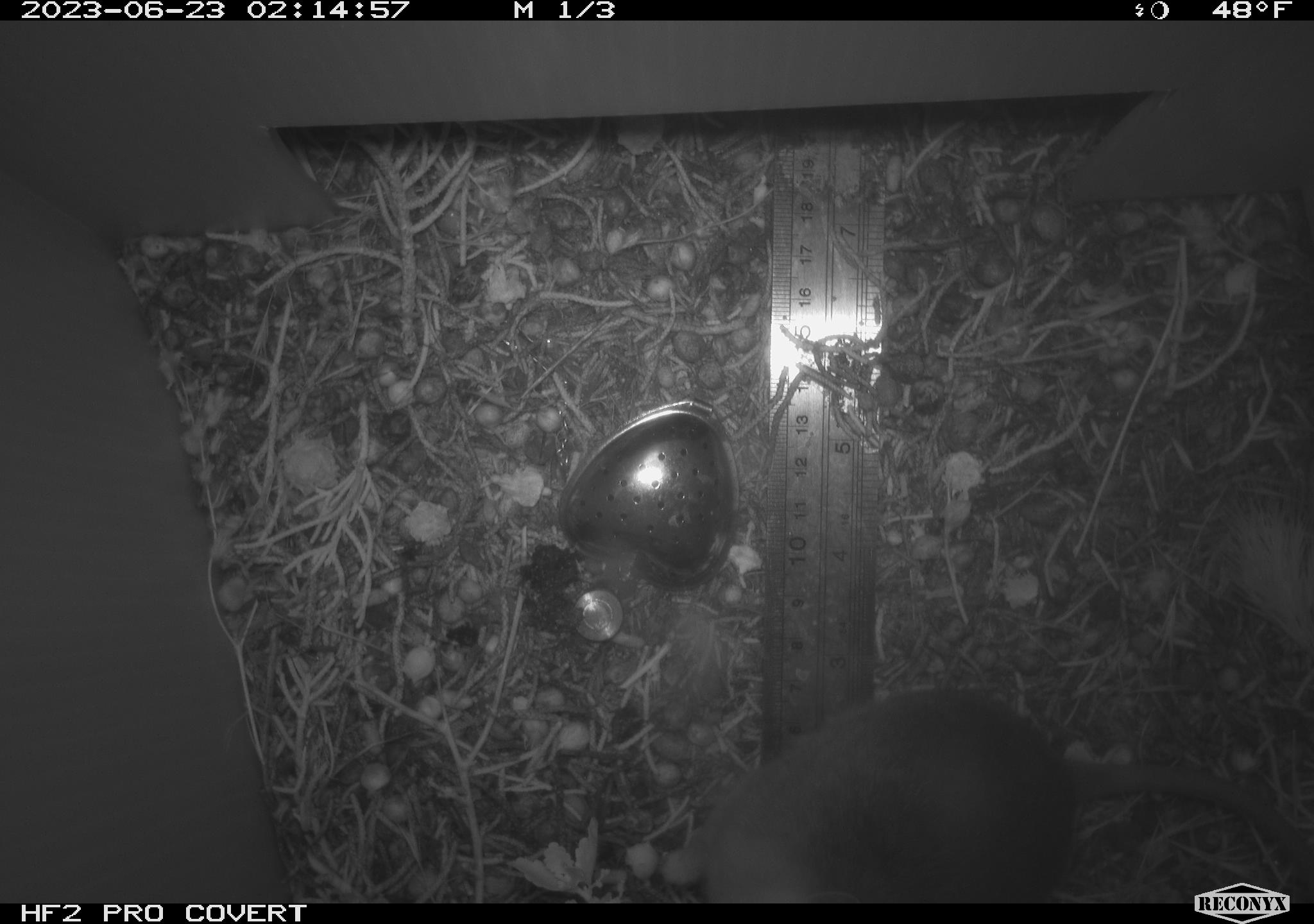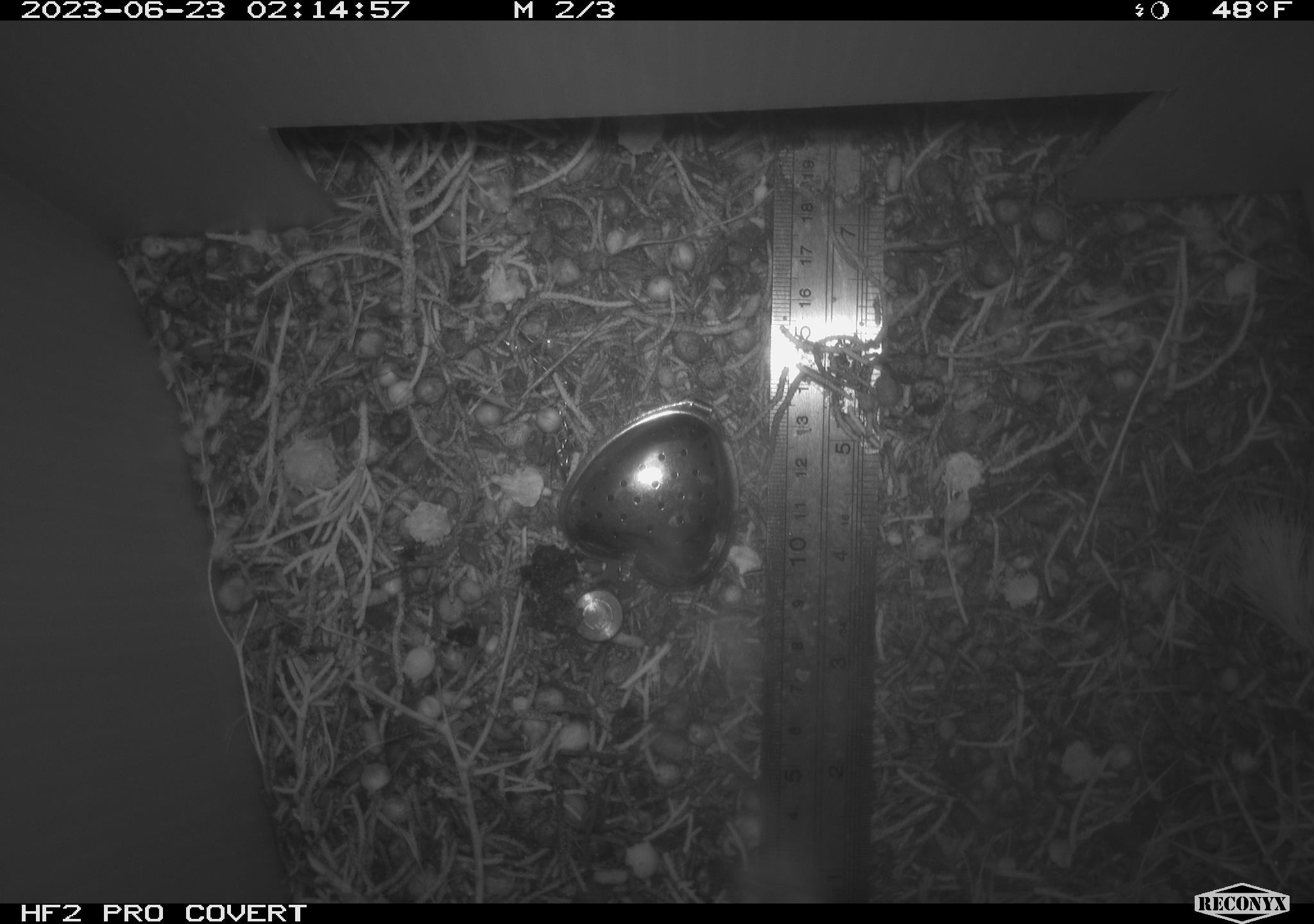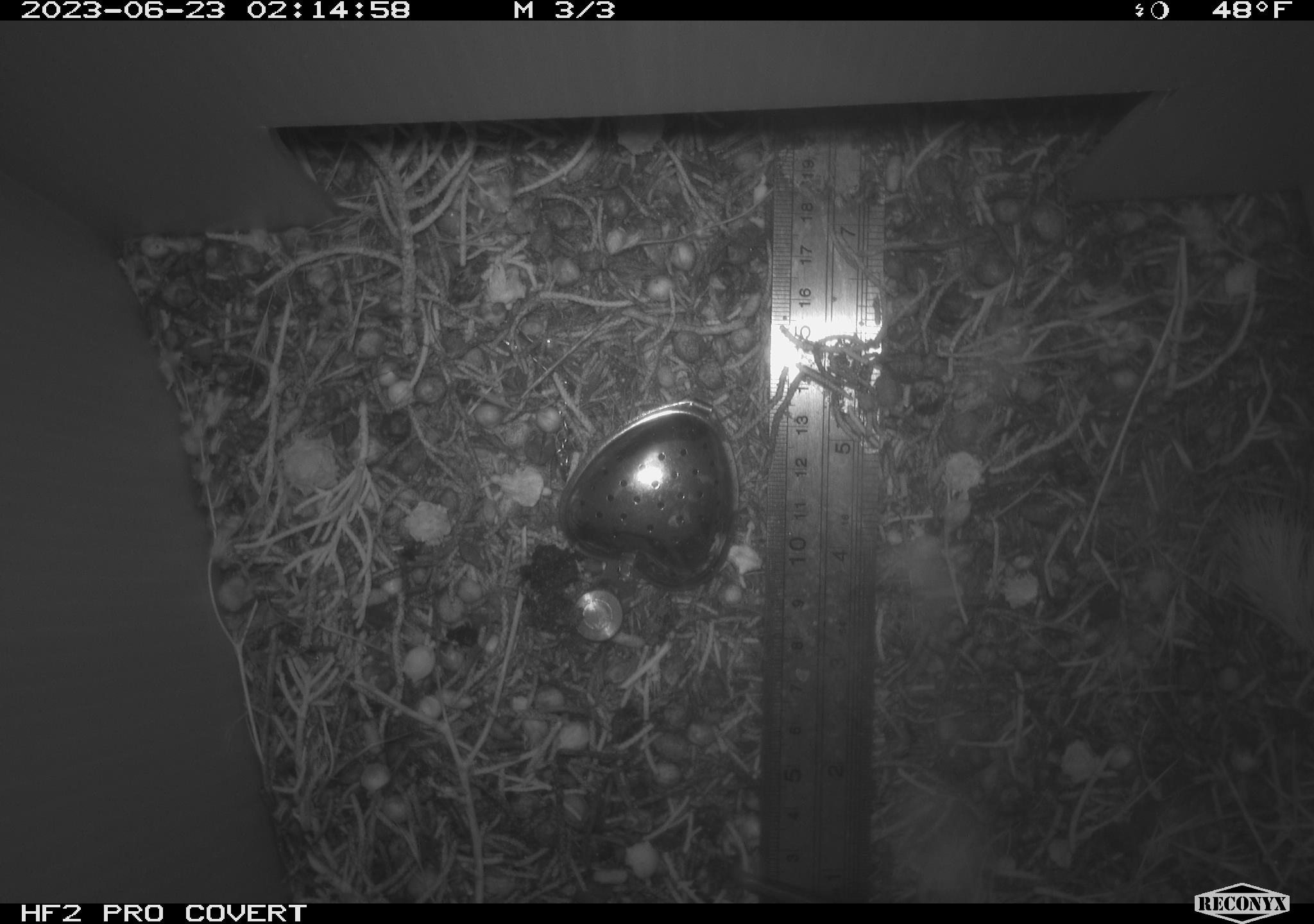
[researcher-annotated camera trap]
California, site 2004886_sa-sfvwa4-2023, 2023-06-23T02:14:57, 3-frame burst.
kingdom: Animalia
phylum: Chordata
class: Mammalia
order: Rodentia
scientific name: Rodentia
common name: mouse species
Mouse species (Rodentia).